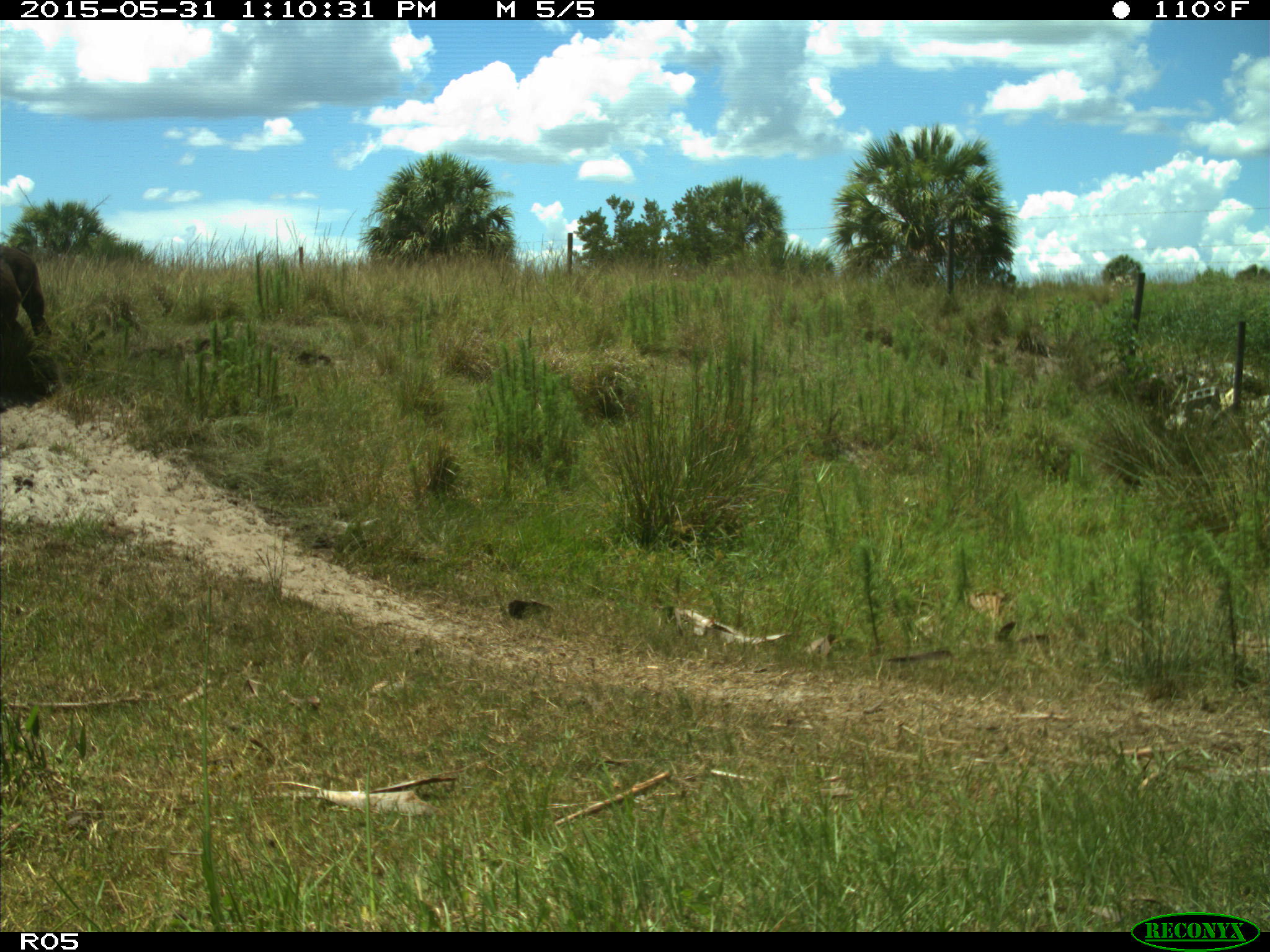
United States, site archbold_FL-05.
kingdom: Animalia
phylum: Chordata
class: Mammalia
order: Artiodactyla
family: Bovidae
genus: Bos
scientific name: Bos taurus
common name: domestic cow